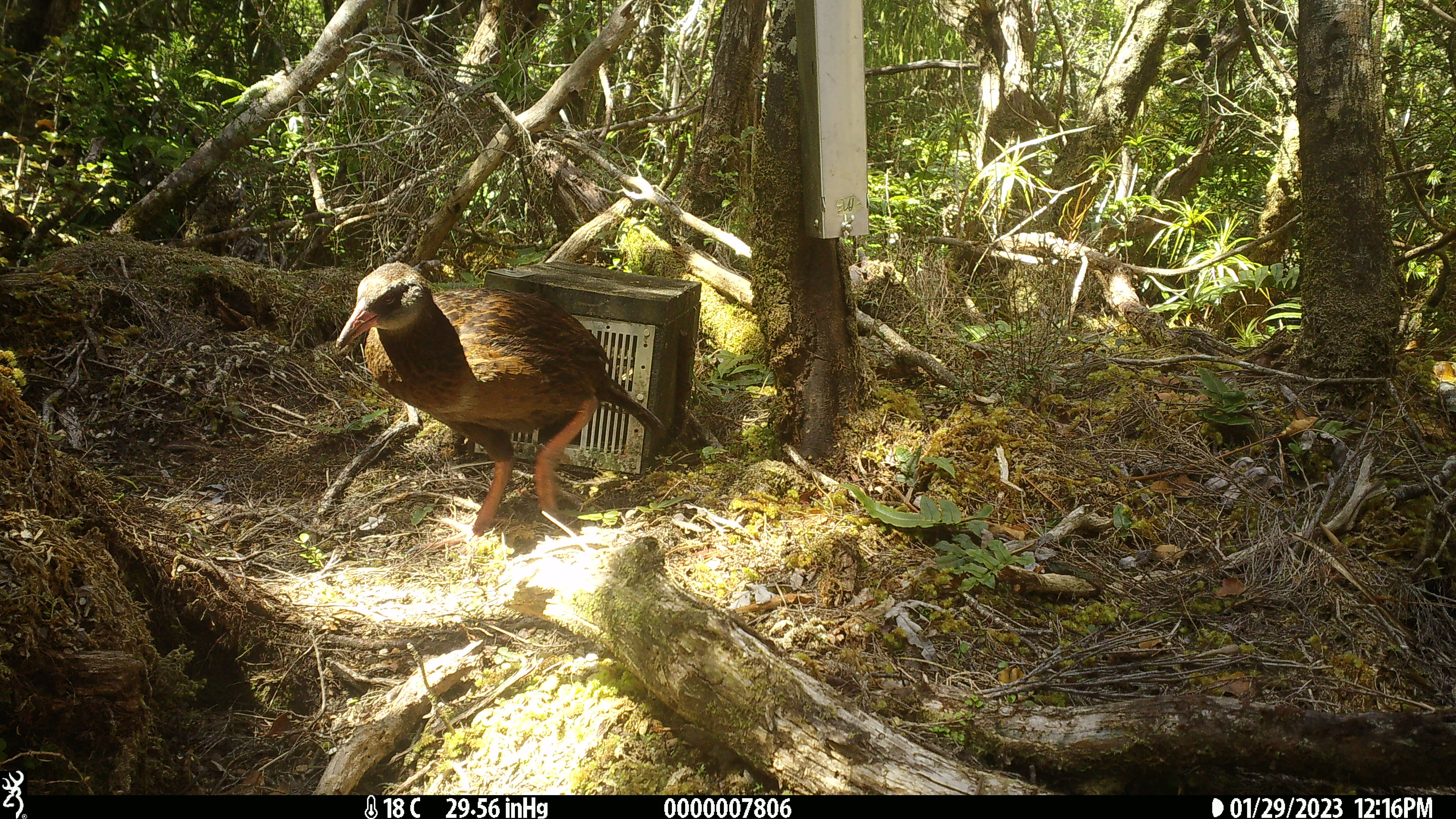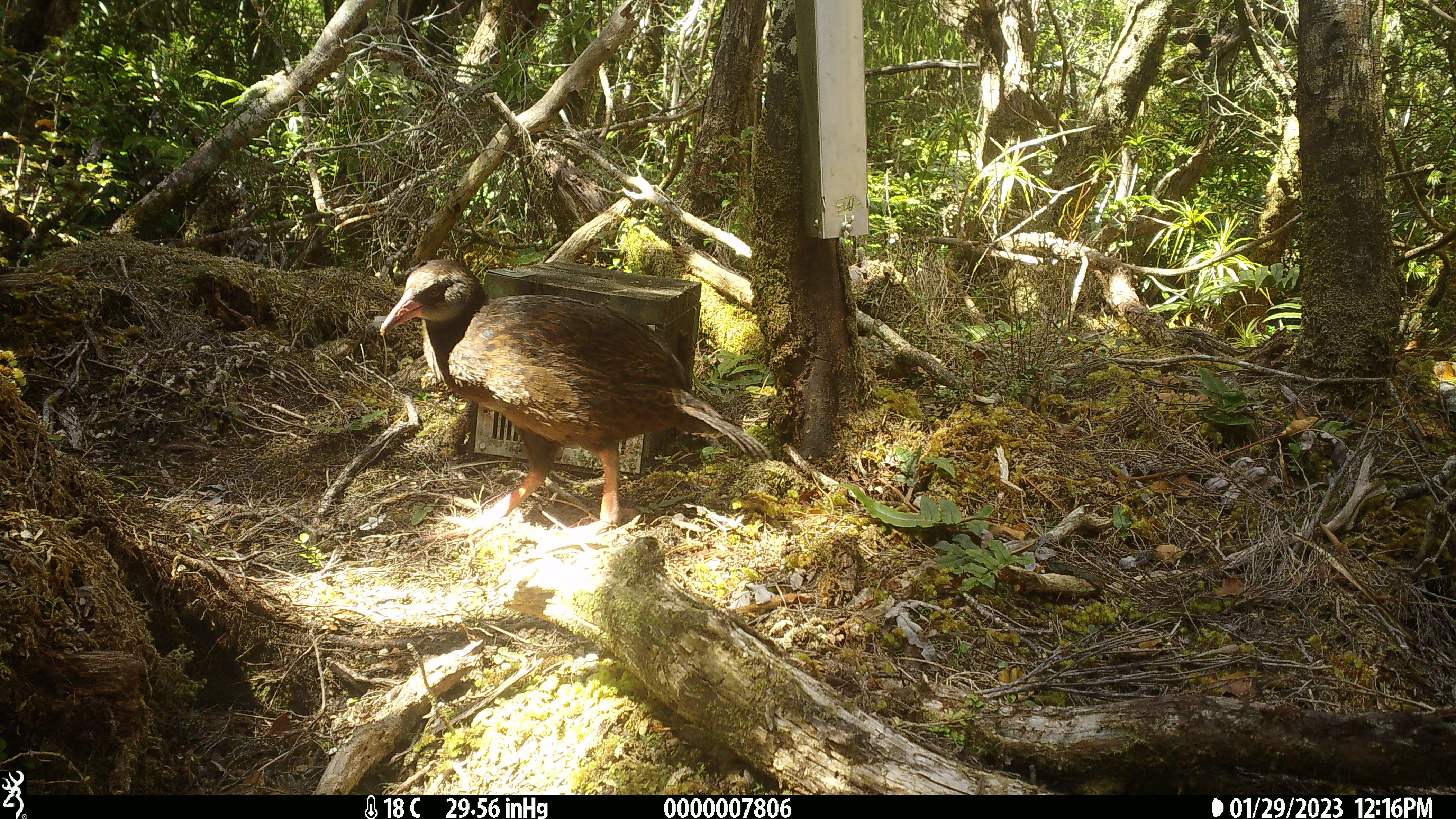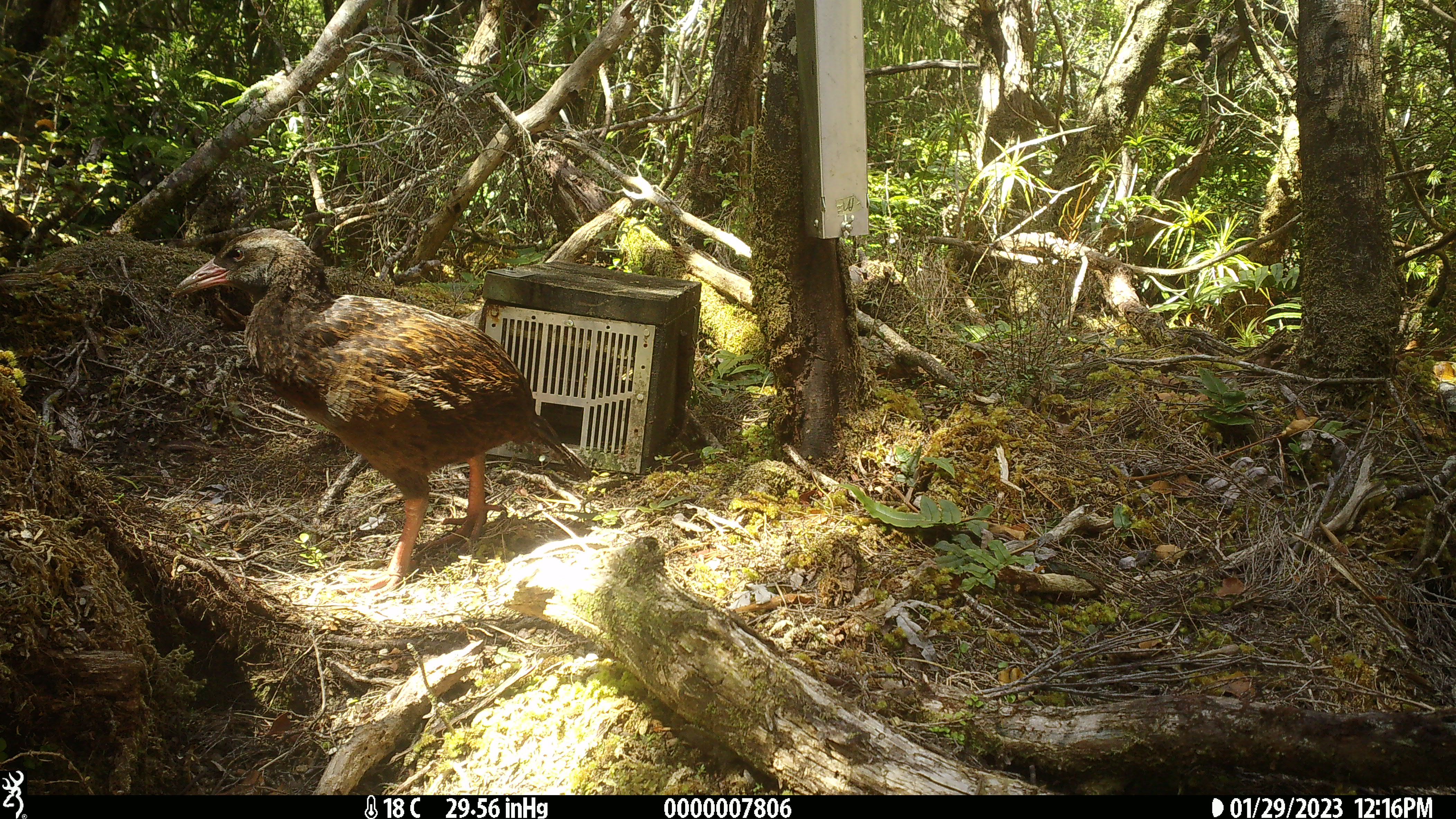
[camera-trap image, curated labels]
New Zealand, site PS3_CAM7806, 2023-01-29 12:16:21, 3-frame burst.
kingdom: Animalia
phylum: Chordata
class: Aves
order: Gruiformes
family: Rallidae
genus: Gallirallus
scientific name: Gallirallus australis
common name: weka